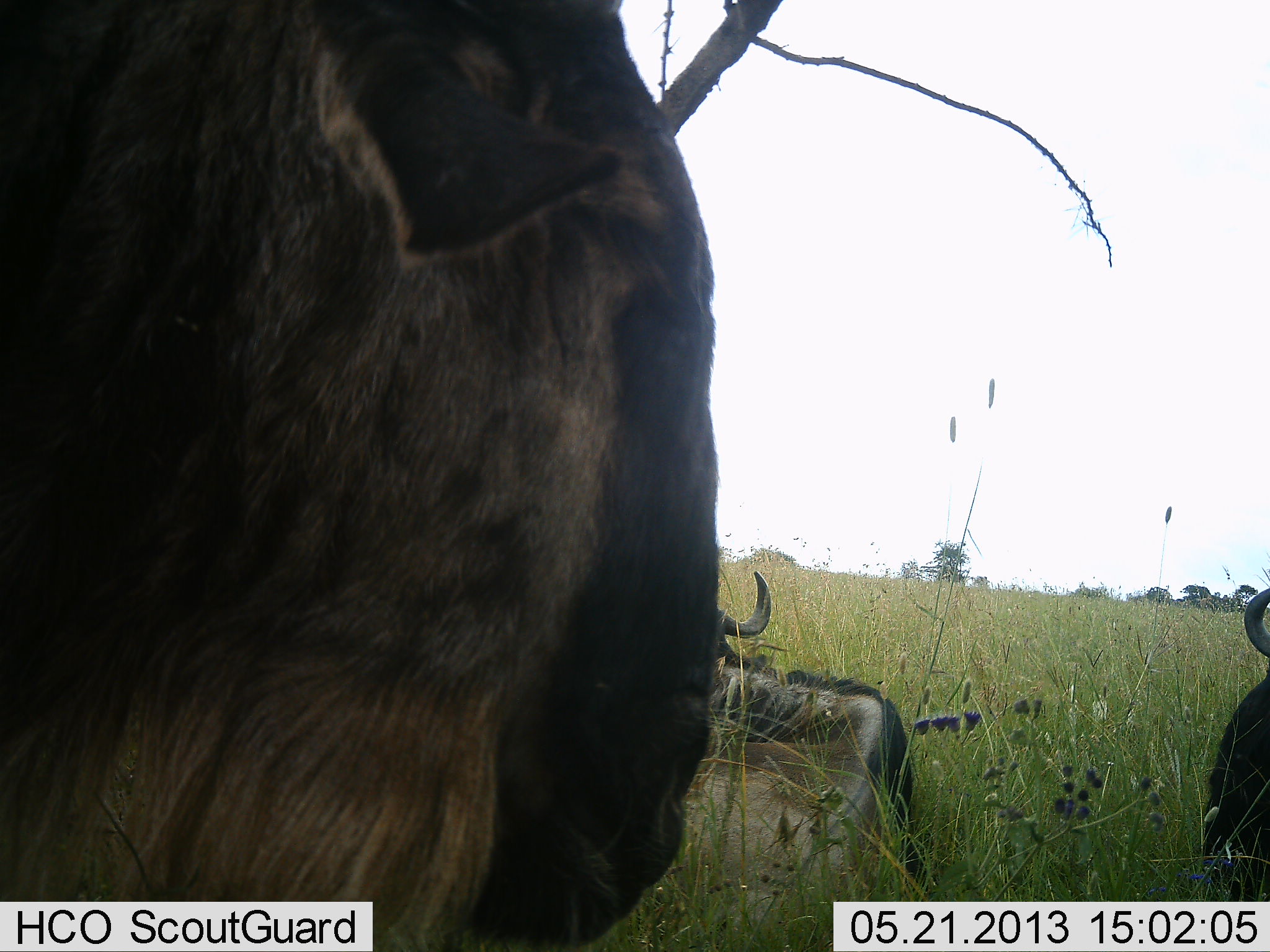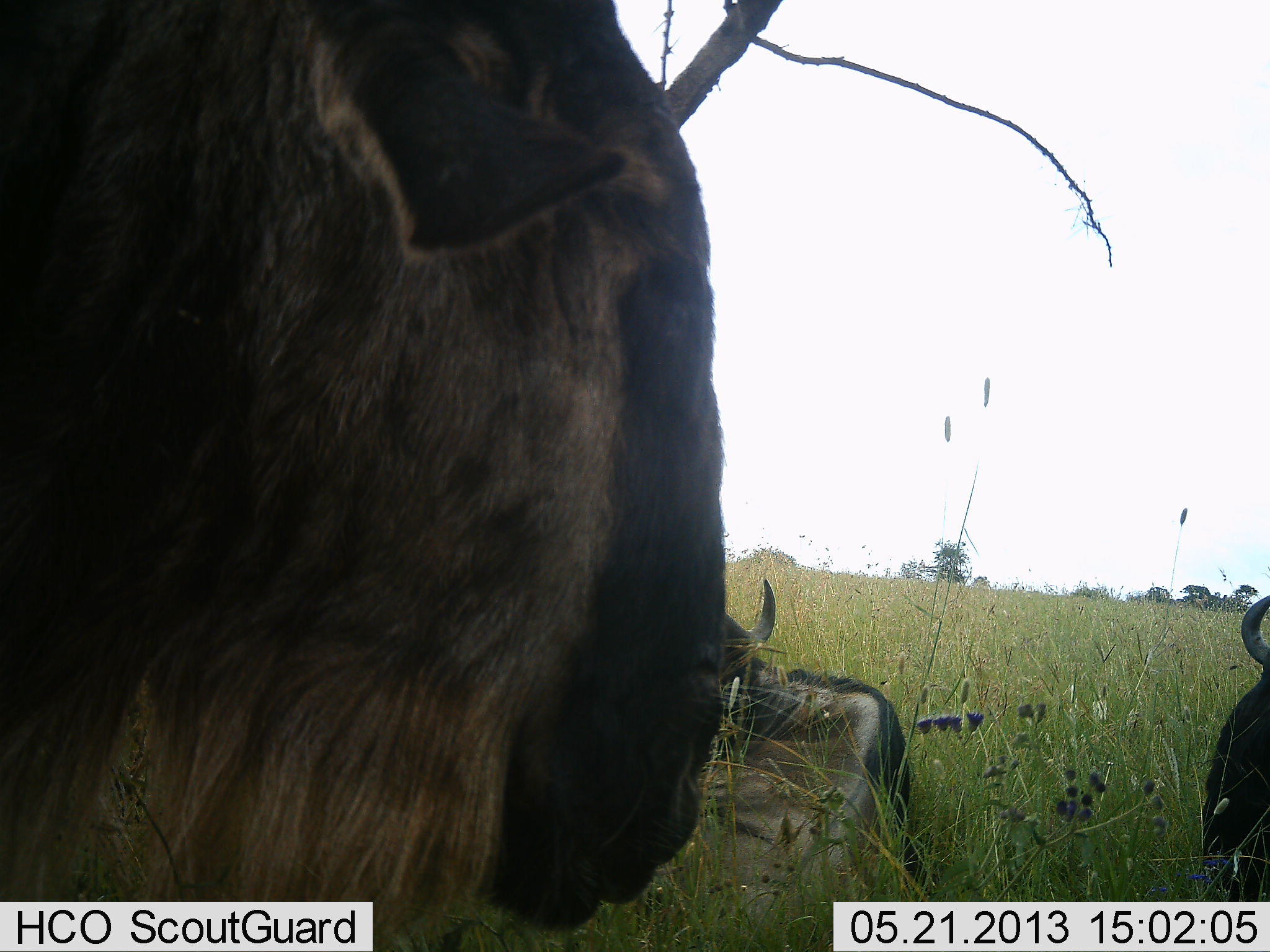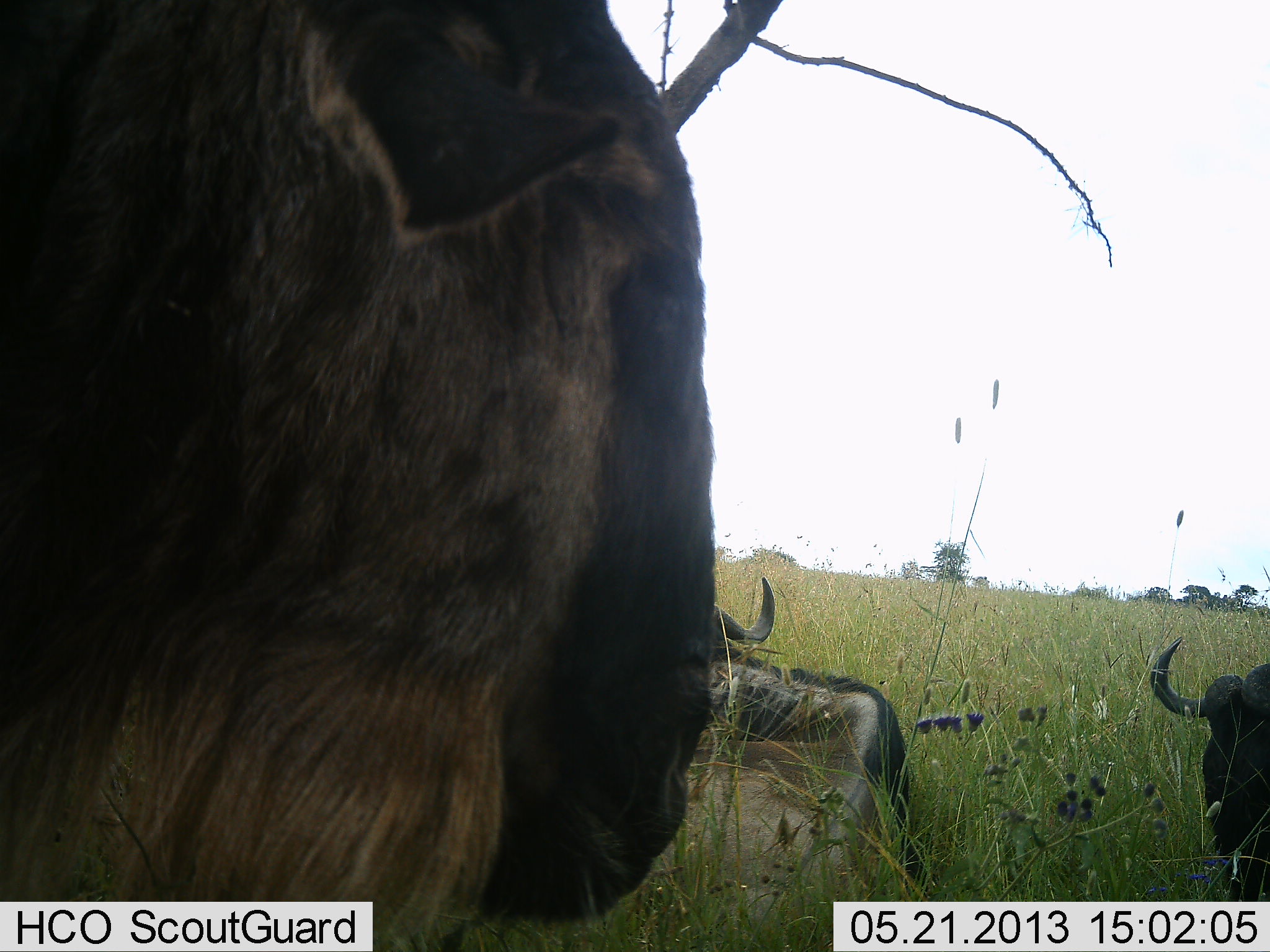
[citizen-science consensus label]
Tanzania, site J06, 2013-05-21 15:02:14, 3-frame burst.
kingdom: Animalia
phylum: Chordata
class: Mammalia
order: Artiodactyla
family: Bovidae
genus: Connochaetes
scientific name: Connochaetes taurinus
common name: blue wildebeest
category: wildebeest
Wildebeest (blue wildebeest) (Connochaetes taurinus), count 3. Behavior (volunteer vote fractions): standing 55%, resting 88%, moving 6%, interacting 3%. Young present (vote fraction): 0%. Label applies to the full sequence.